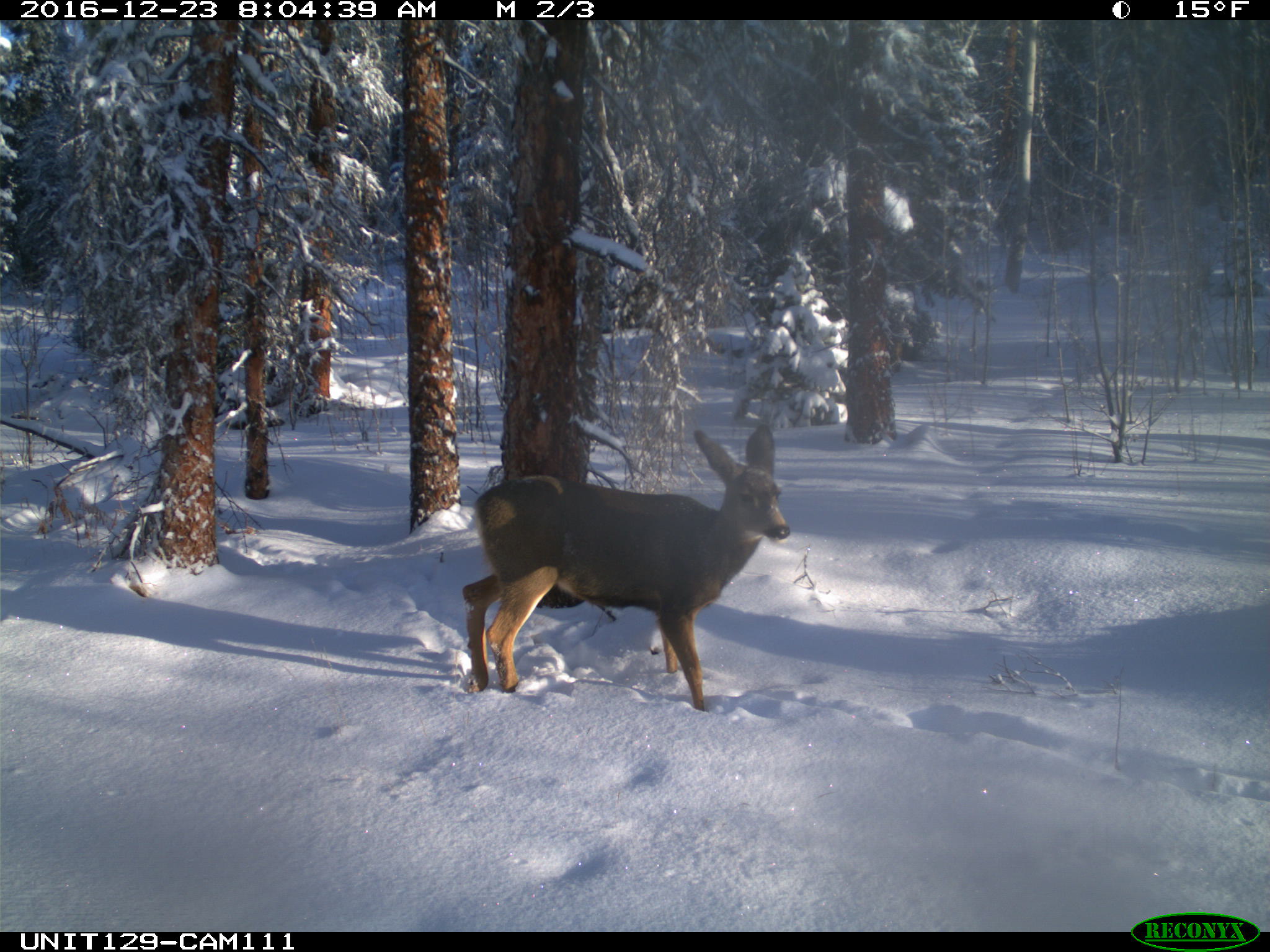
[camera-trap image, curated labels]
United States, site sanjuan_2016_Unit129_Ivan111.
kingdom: Animalia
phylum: Chordata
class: Mammalia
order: Artiodactyla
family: Cervidae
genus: Odocoileus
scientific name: Odocoileus hemionus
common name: mule deer